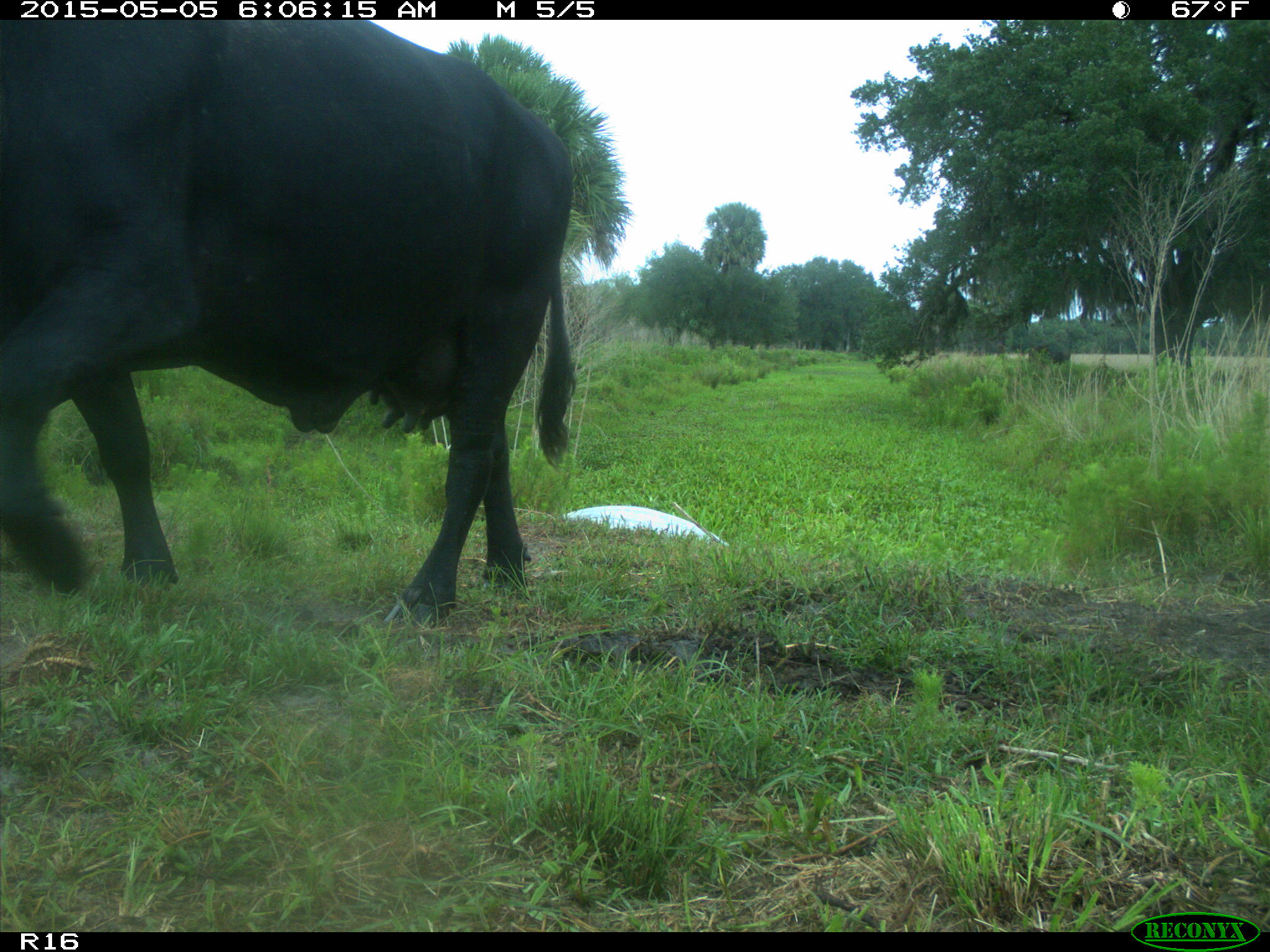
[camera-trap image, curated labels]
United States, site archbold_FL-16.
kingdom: Animalia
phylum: Chordata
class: Mammalia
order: Artiodactyla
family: Bovidae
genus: Bos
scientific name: Bos taurus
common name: domestic cow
Bos taurus (domestic cow).